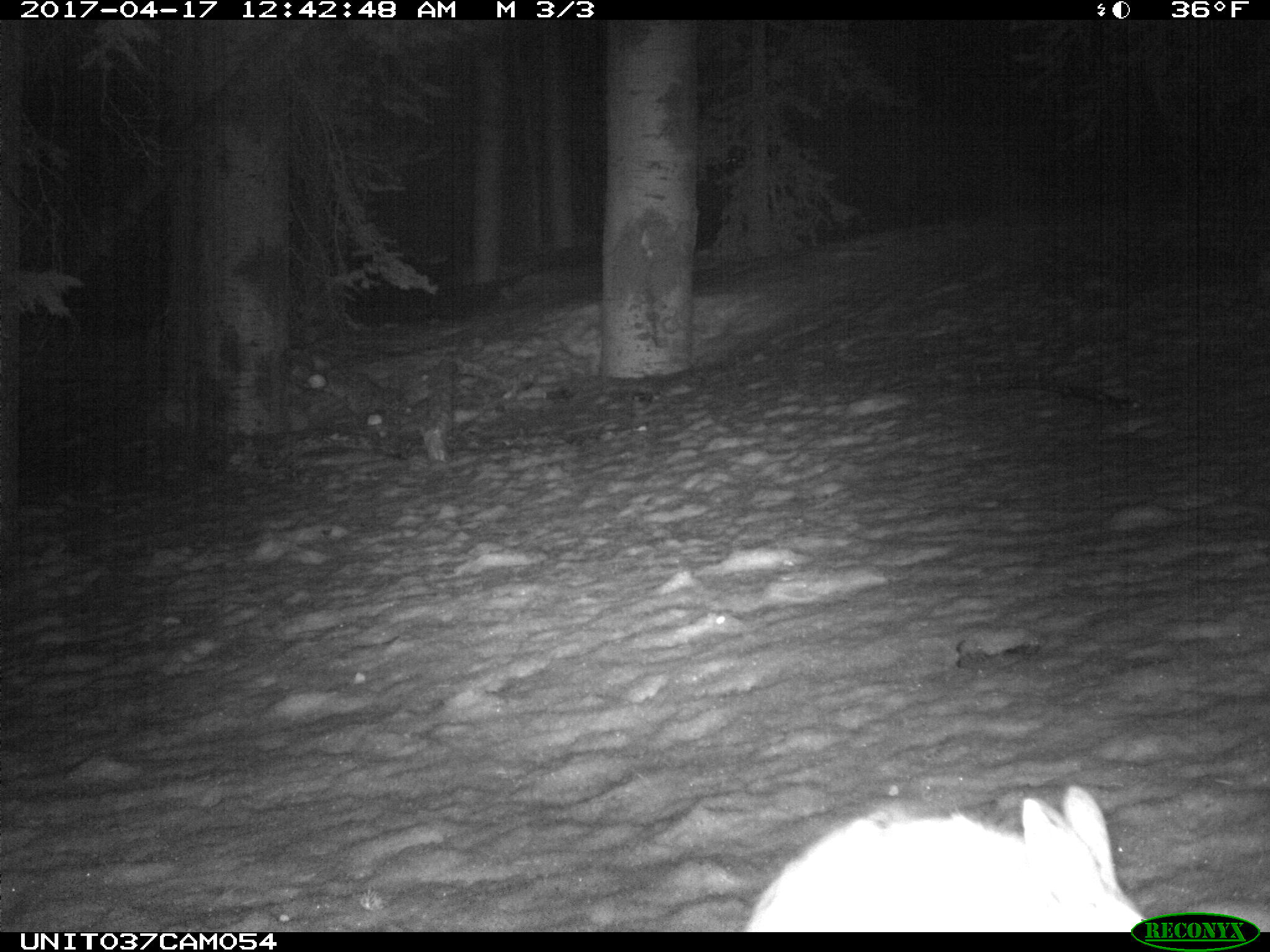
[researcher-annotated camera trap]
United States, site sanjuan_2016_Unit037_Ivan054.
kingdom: Animalia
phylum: Chordata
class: Mammalia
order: Lagomorpha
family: Leporidae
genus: Lepus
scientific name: Lepus americanus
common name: snowshoe hare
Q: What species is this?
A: Lepus americanus (snowshoe hare).